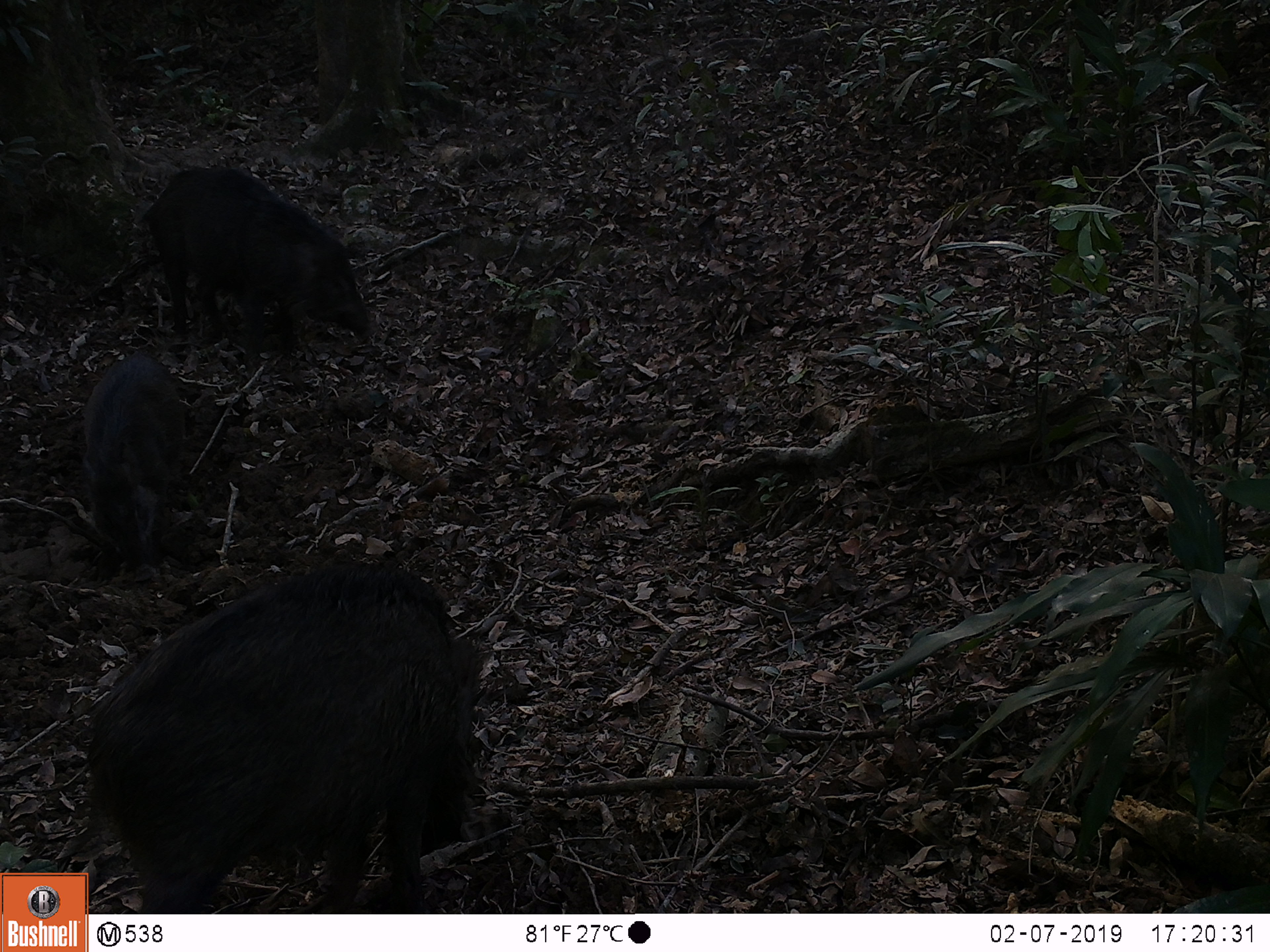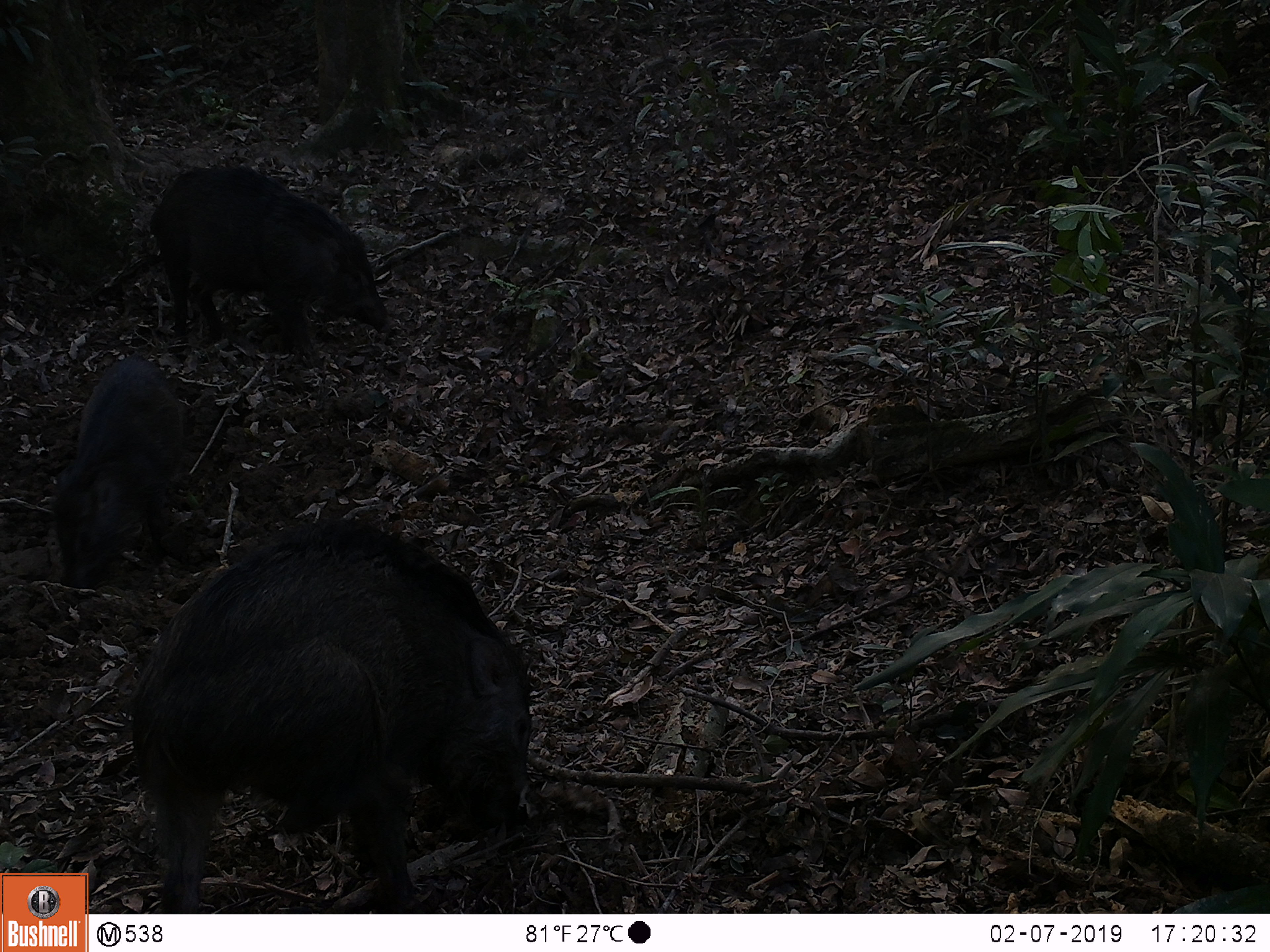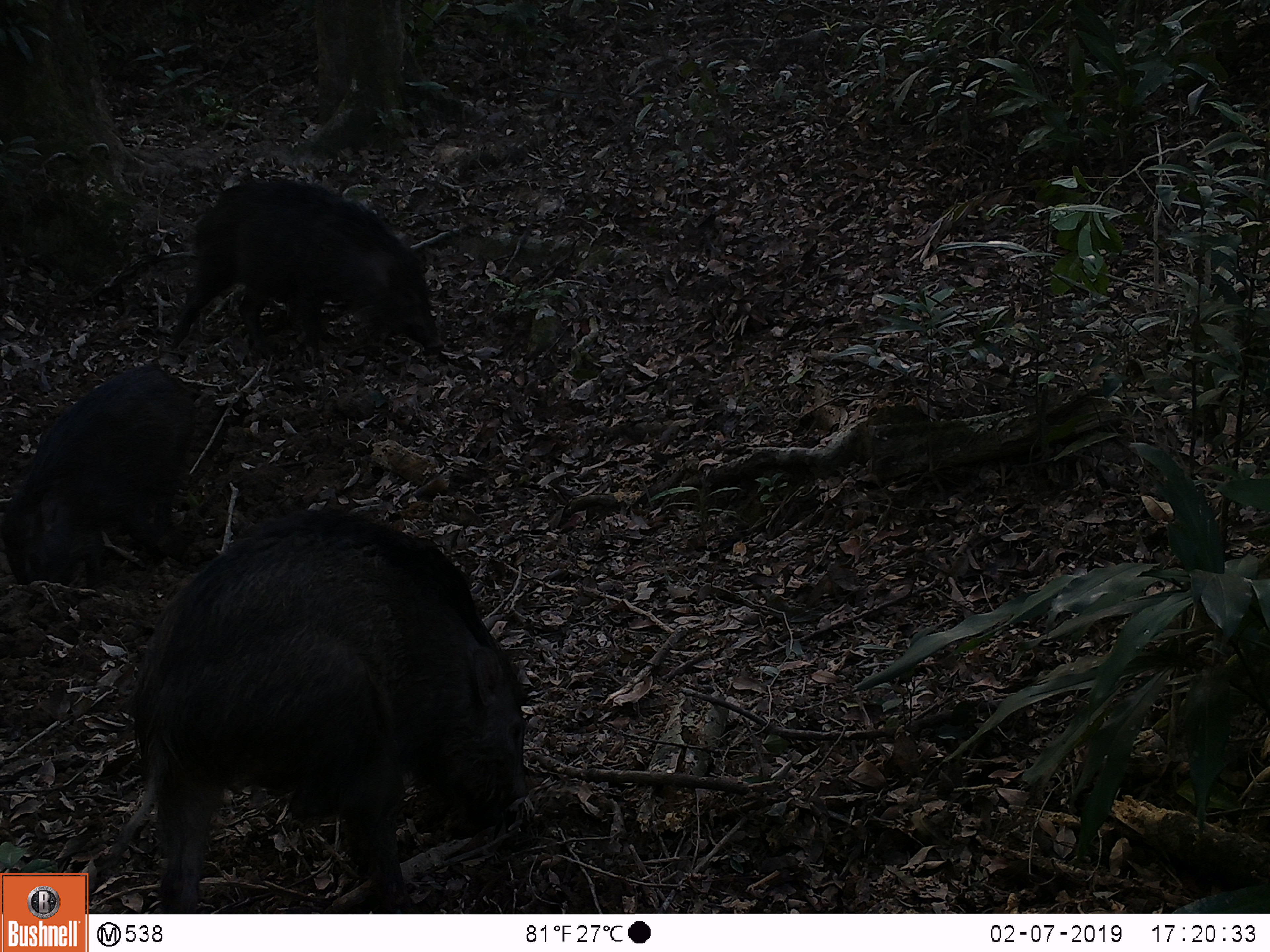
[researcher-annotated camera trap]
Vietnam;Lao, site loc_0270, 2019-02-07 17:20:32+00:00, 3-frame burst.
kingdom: Animalia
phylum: Chordata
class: Mammalia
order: Artiodactyla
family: Suidae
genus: Sus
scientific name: Sus scrofa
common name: eurasian wild pig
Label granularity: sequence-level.